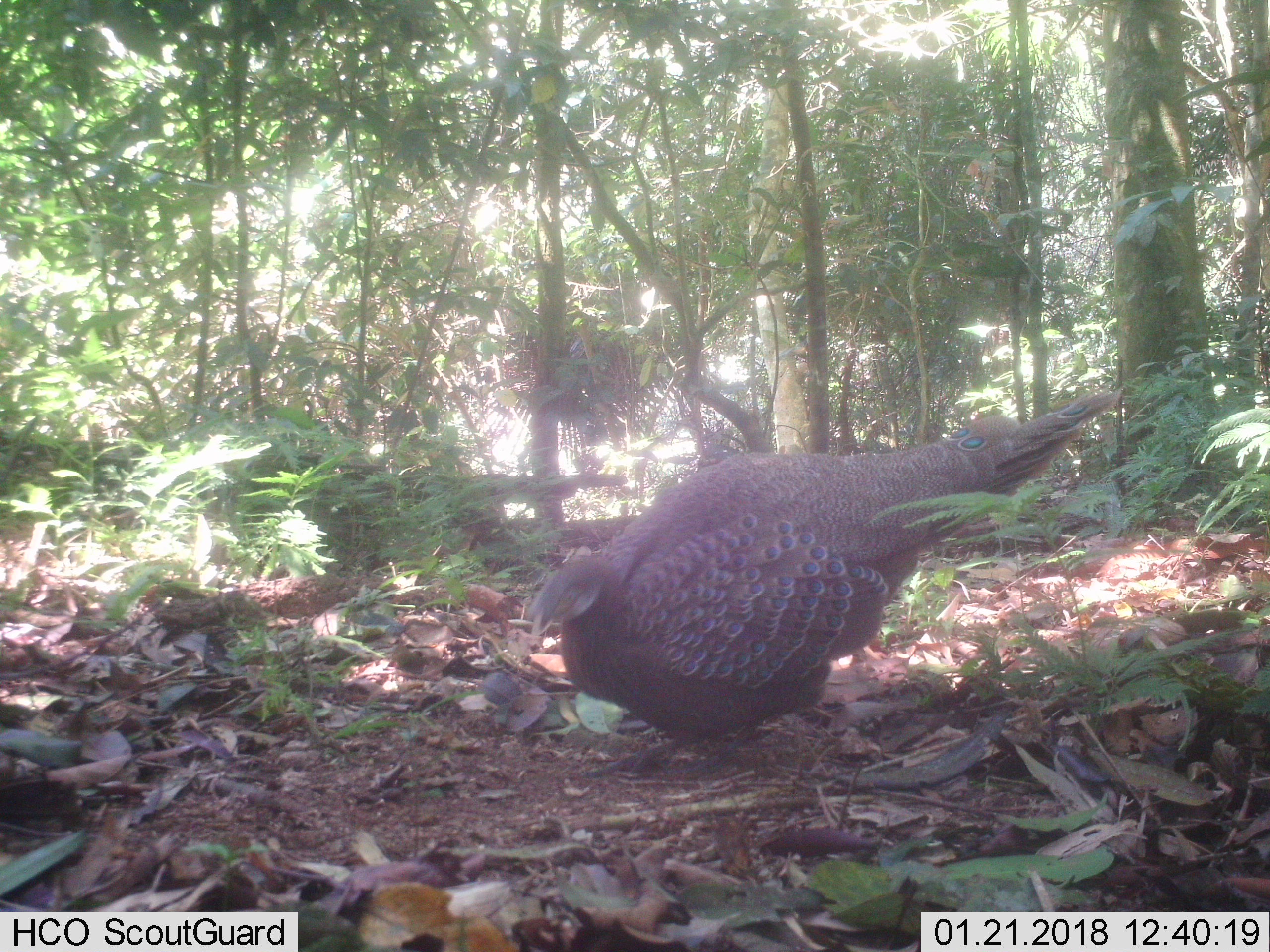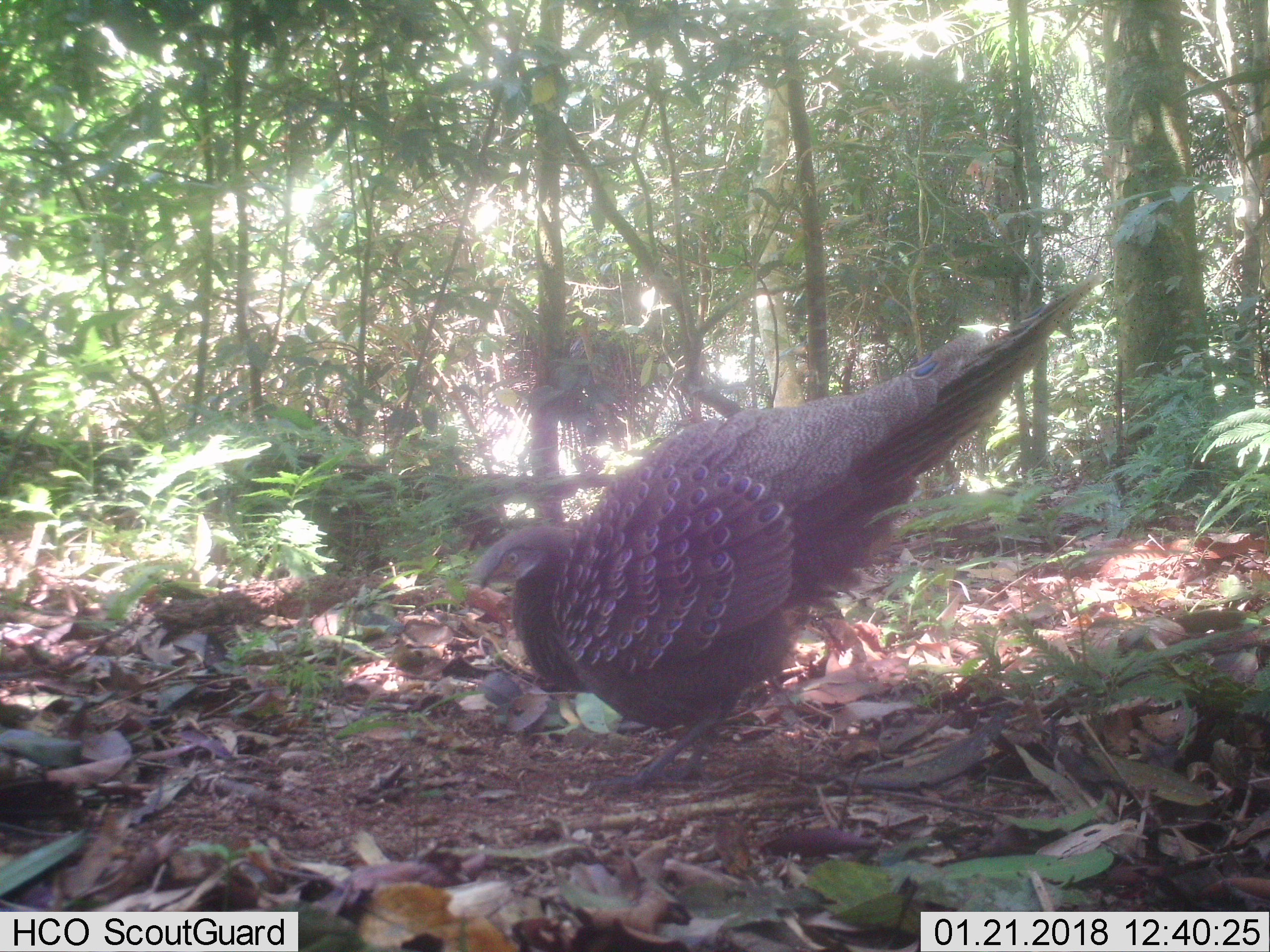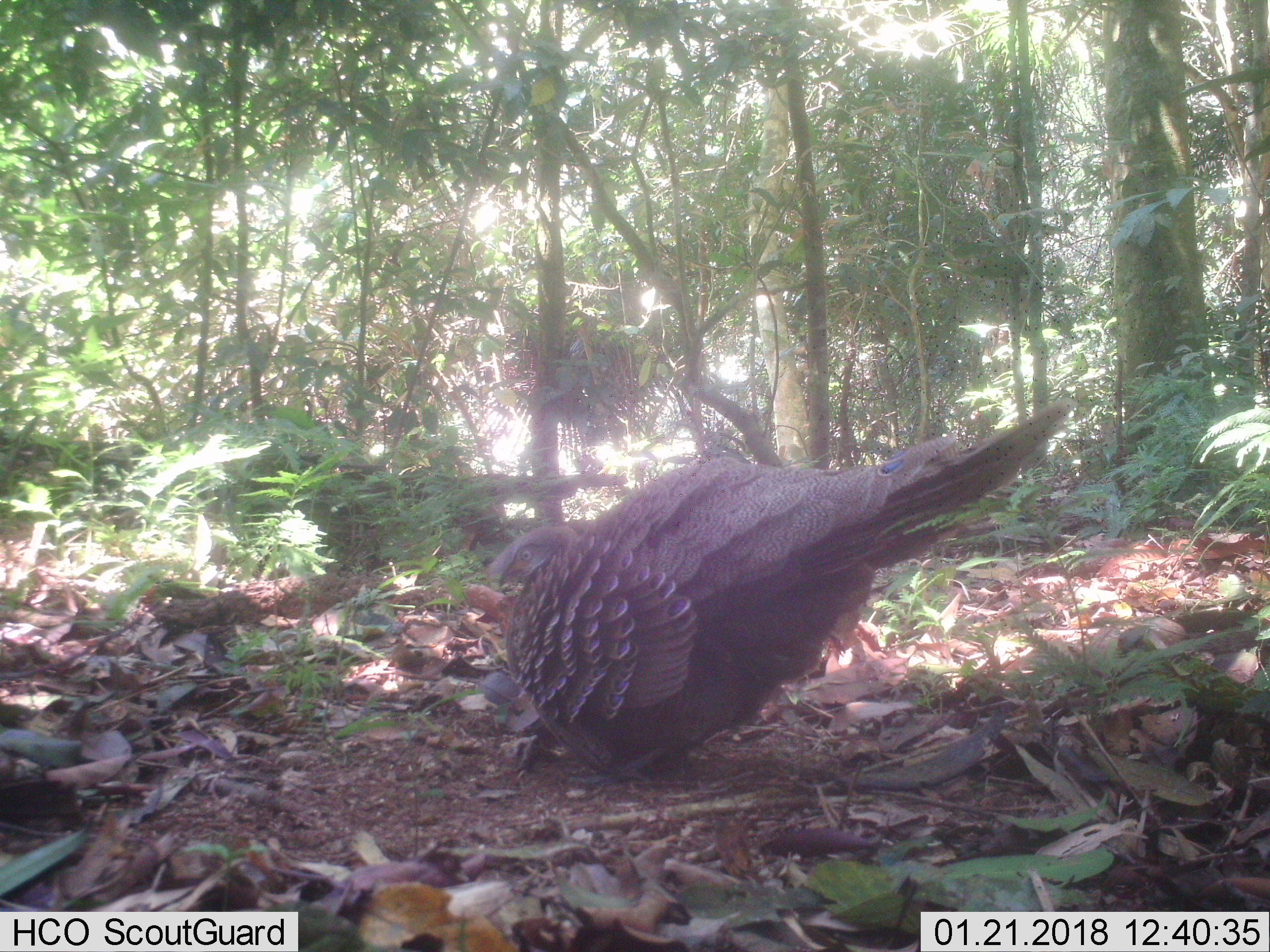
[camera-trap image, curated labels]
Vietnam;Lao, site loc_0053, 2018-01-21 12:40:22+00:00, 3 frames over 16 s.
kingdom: Animalia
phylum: Chordata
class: Aves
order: Galliformes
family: Phasianidae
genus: Polyplectron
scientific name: Polyplectron bicalcaratum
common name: gray peacock-pheasant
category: grey peacock pheasant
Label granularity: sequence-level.